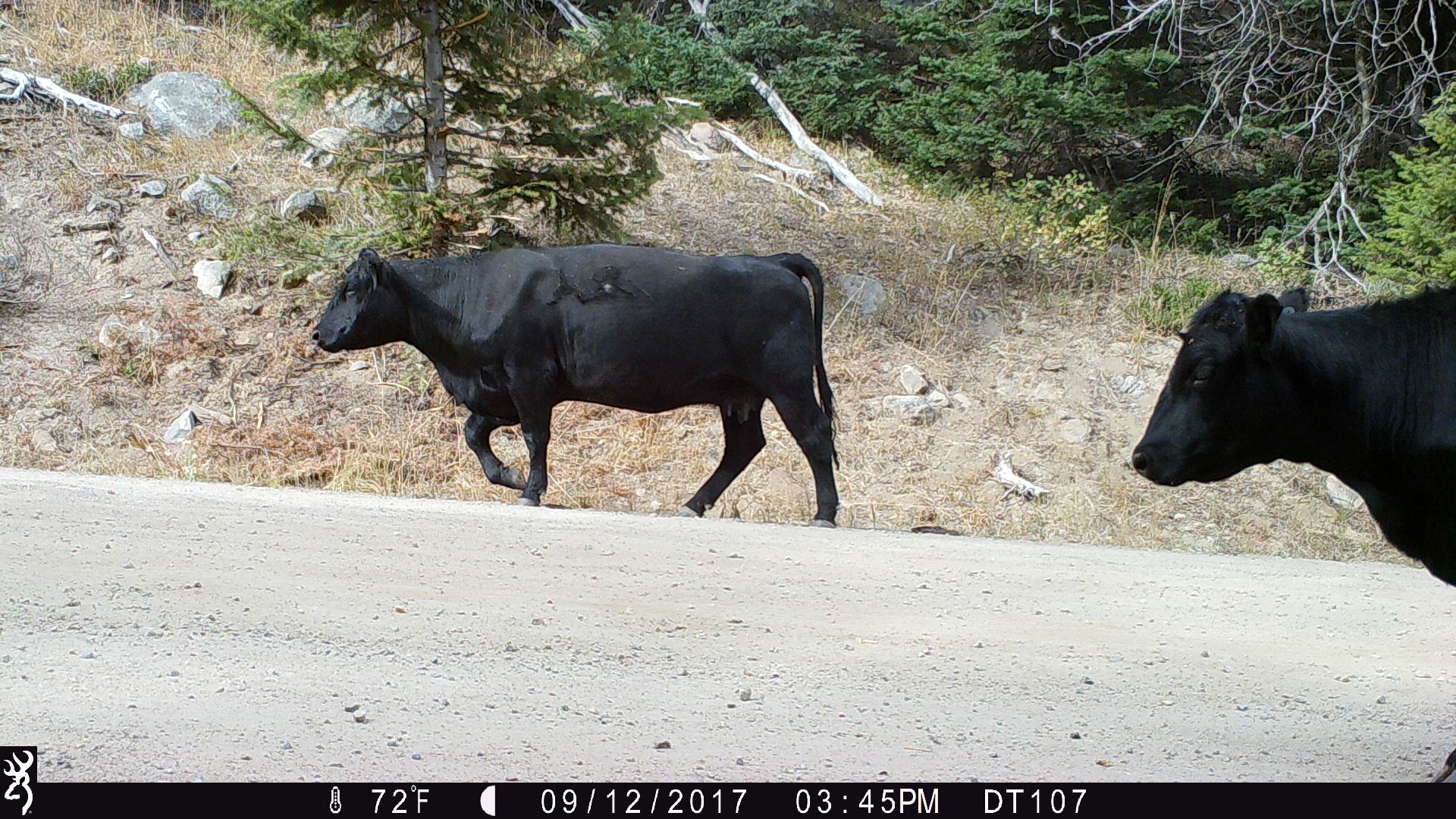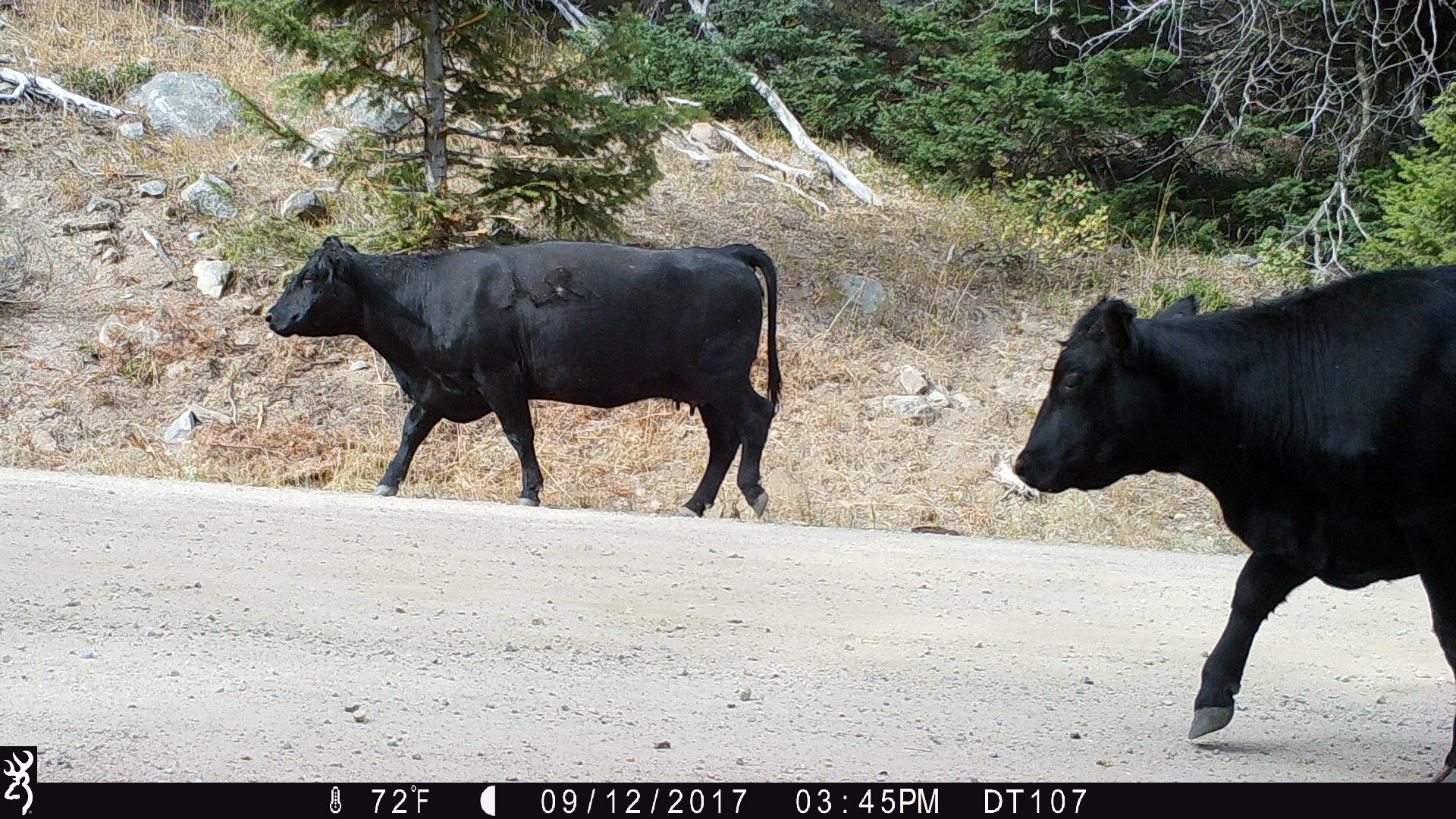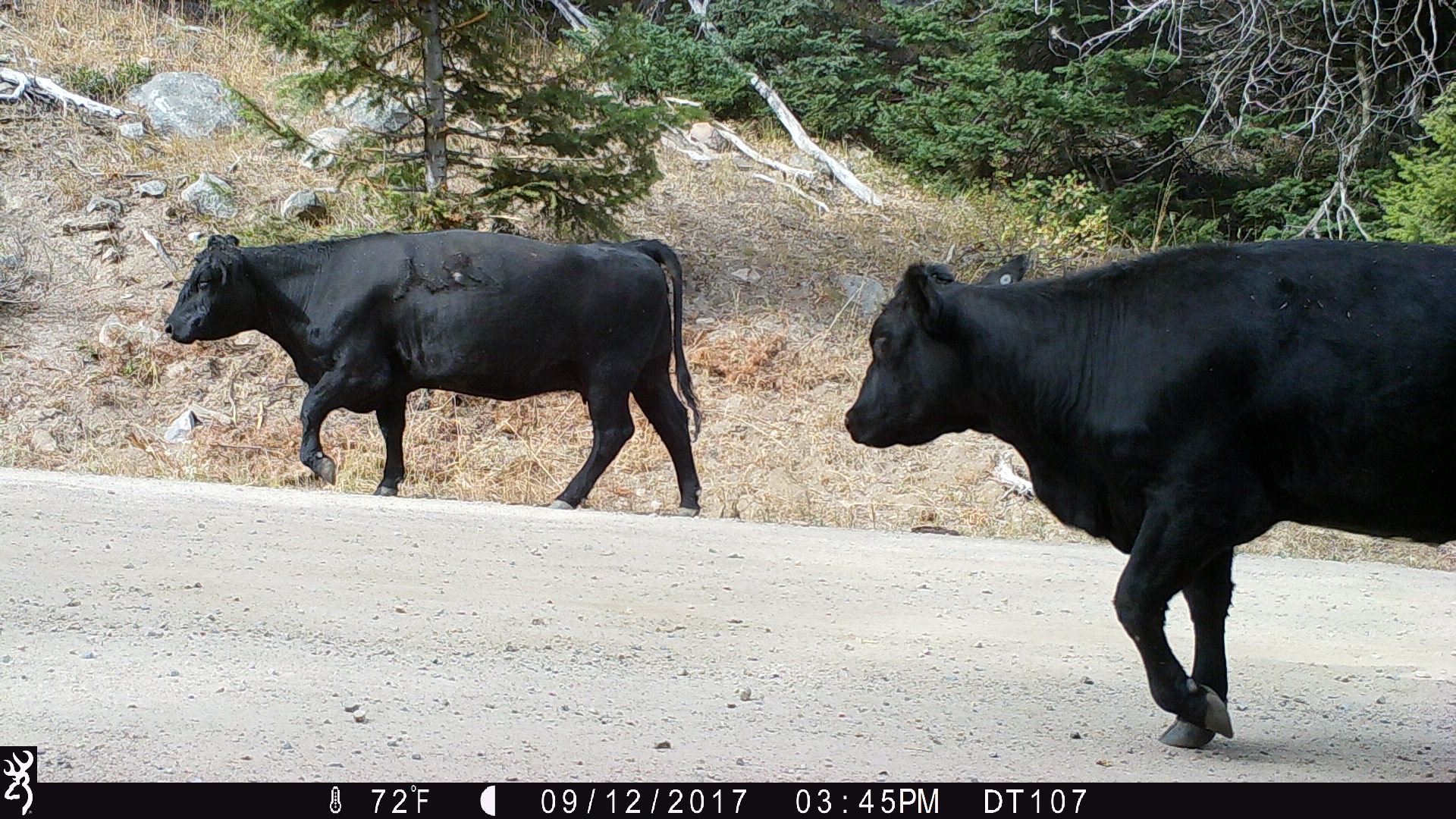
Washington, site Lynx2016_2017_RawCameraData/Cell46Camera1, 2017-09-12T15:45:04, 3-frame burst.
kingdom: Animalia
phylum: Chordata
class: Mammalia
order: Artiodactyla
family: Bovidae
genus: Bos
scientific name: Bos taurus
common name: domestic cattle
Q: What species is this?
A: Domestic cattle (Bos taurus).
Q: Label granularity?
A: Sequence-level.